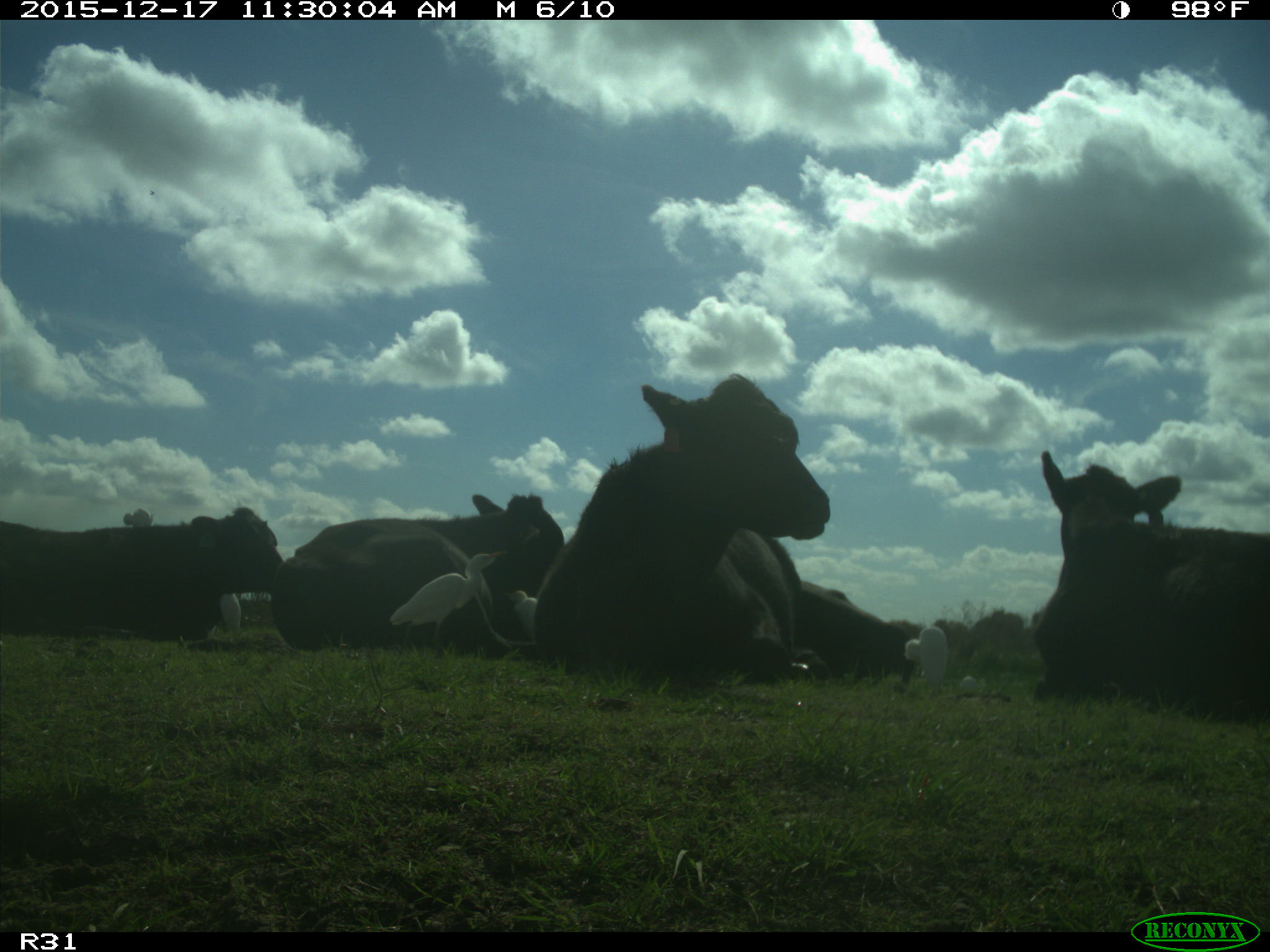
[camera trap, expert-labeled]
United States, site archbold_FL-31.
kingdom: Animalia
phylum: Chordata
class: Mammalia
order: Artiodactyla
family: Bovidae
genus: Bos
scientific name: Bos taurus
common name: domestic cow